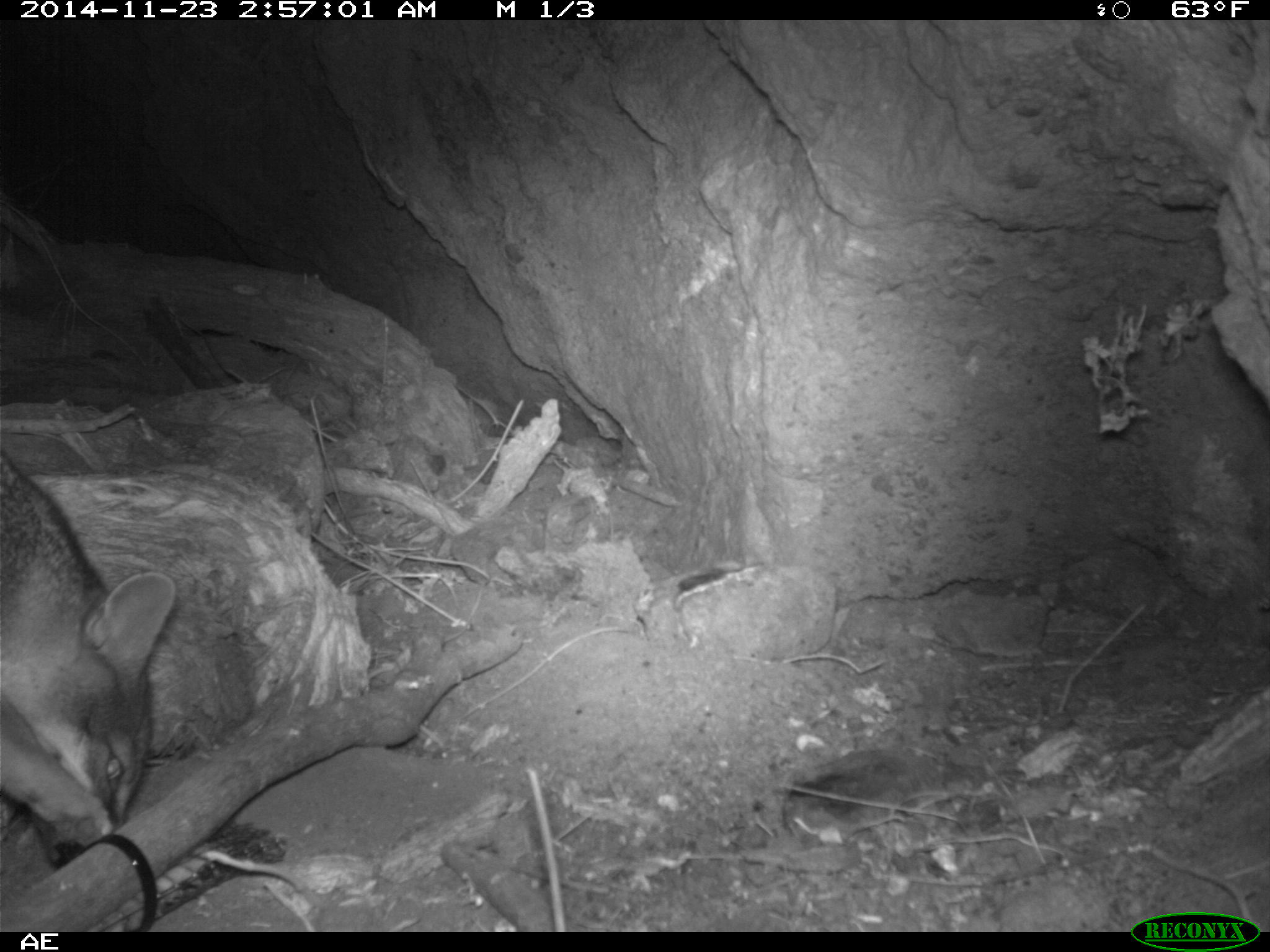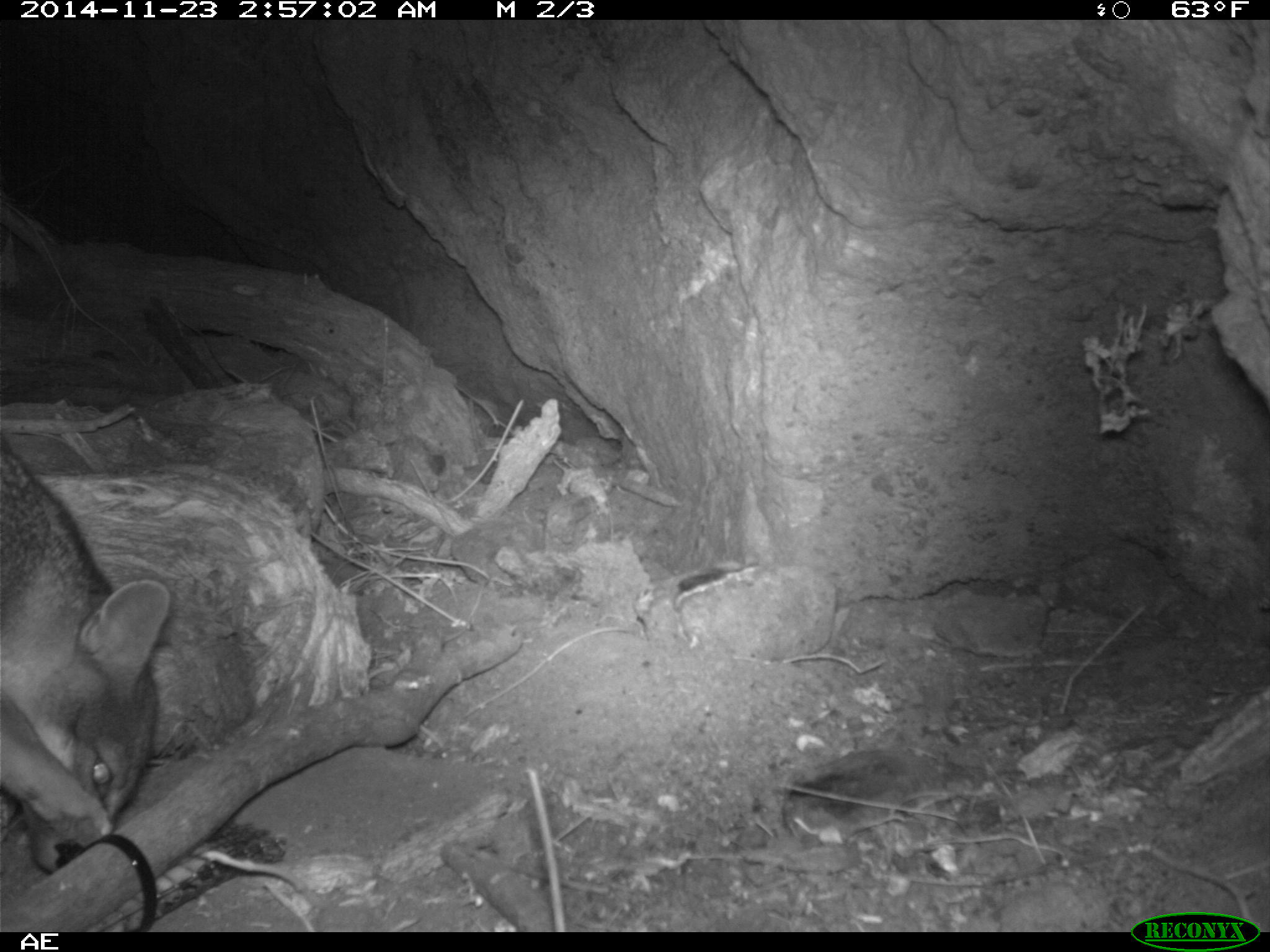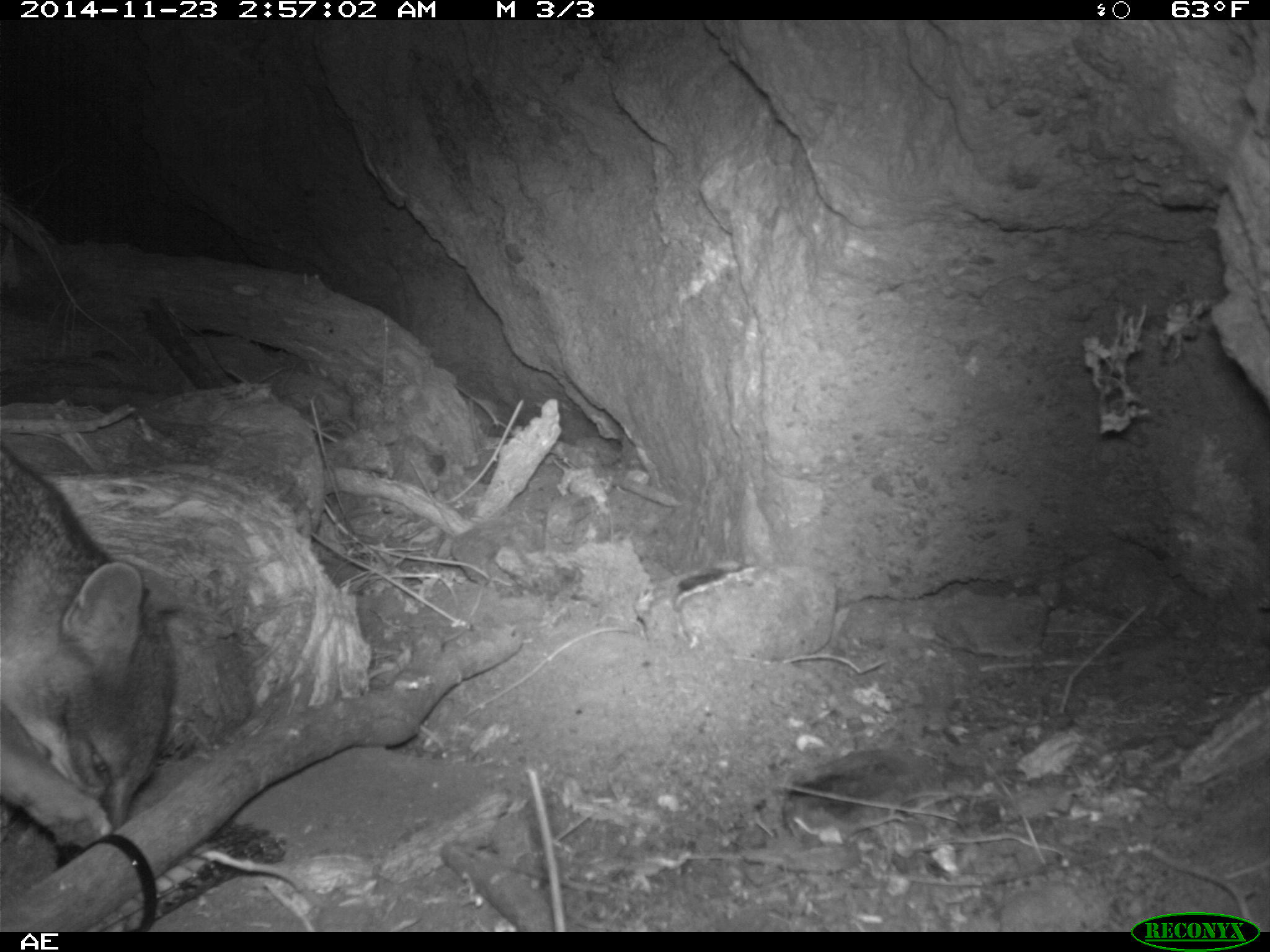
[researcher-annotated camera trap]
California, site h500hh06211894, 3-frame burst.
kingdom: Animalia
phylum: Chordata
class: Mammalia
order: Carnivora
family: Canidae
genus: Urocyon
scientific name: Urocyon littoralis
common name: island fox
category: fox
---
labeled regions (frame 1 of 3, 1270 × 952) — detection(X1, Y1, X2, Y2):
fox: detection(1, 452, 175, 868)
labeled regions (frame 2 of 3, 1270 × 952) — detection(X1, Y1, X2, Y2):
fox: detection(1, 433, 172, 875)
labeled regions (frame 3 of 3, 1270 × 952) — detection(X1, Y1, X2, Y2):
fox: detection(0, 441, 175, 867)